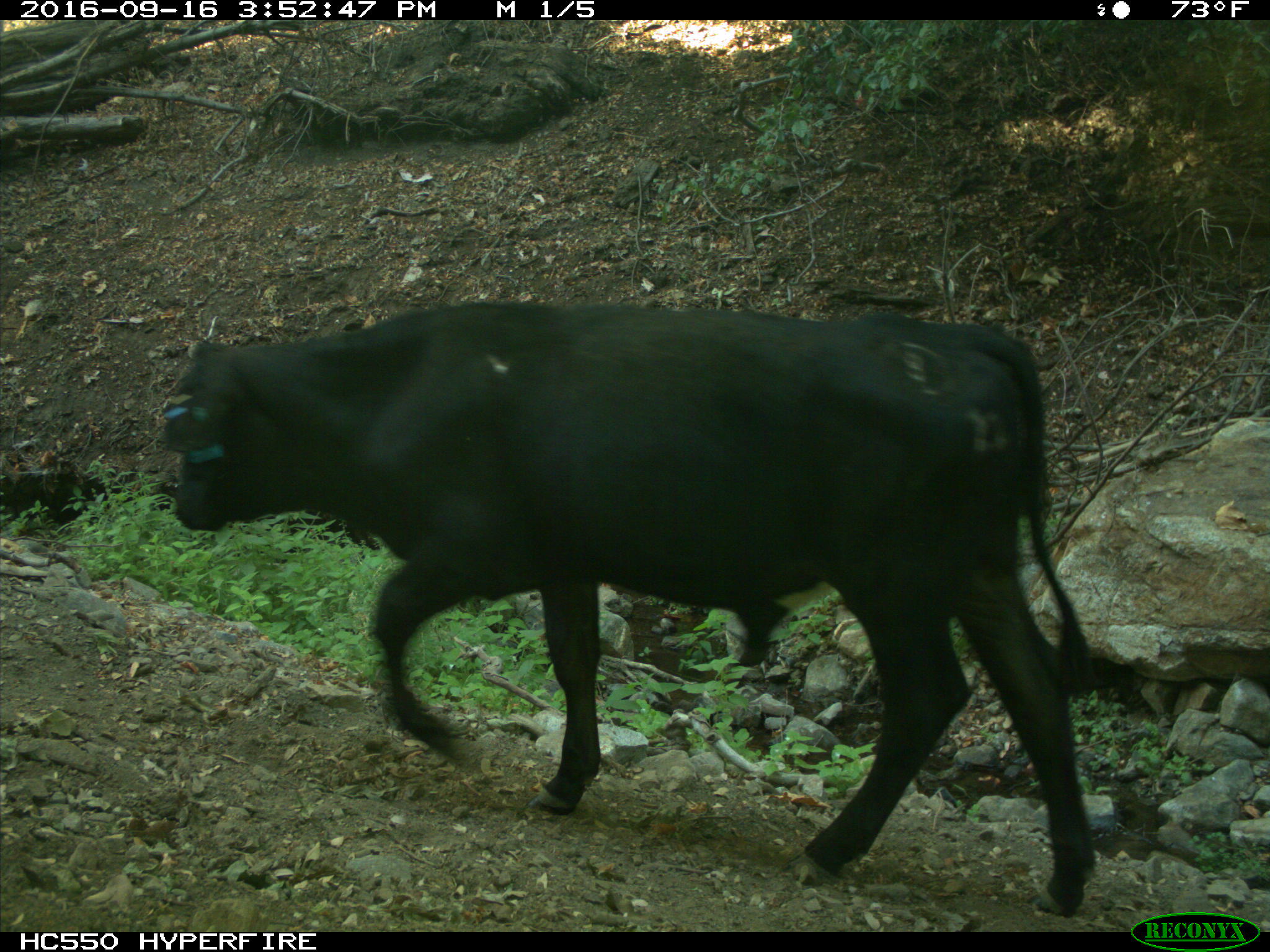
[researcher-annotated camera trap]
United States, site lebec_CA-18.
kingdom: Animalia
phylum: Chordata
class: Mammalia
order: Artiodactyla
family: Bovidae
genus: Bos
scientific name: Bos taurus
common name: domestic cow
Bos taurus (domestic cow).